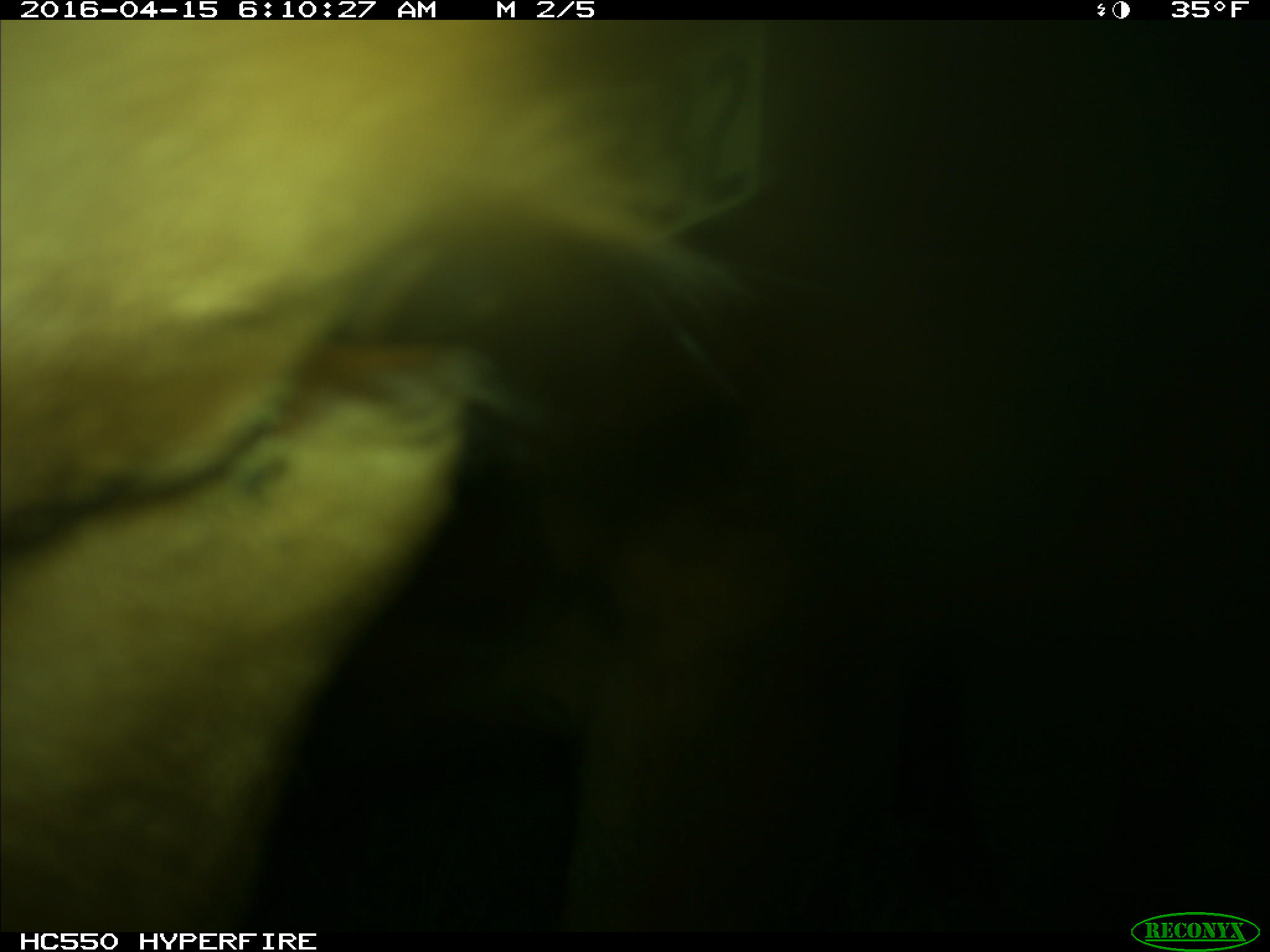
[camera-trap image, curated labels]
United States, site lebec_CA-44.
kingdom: Animalia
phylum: Chordata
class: Mammalia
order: Artiodactyla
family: Bovidae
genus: Bos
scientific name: Bos taurus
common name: domestic cow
Bos taurus (domestic cow).